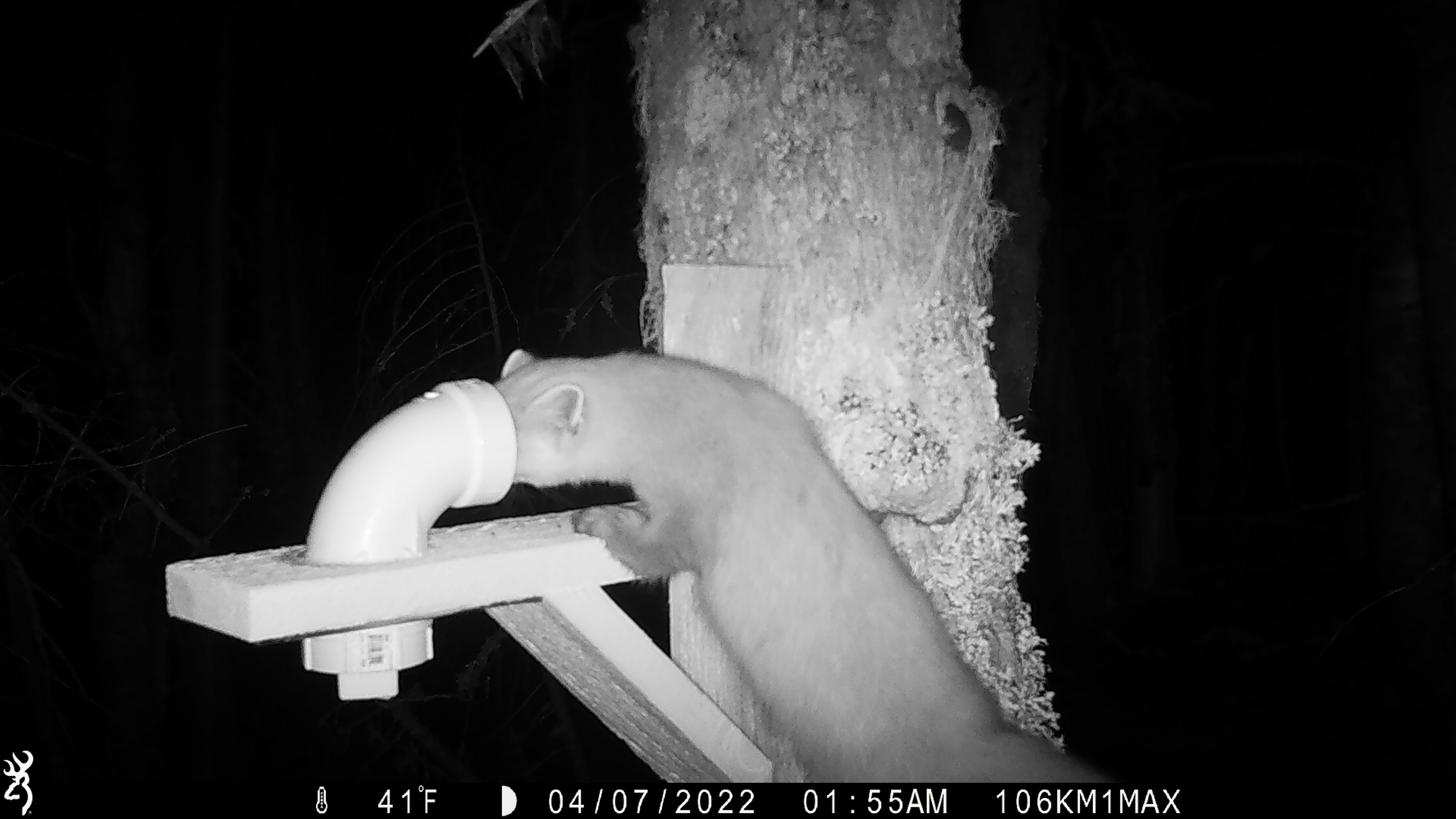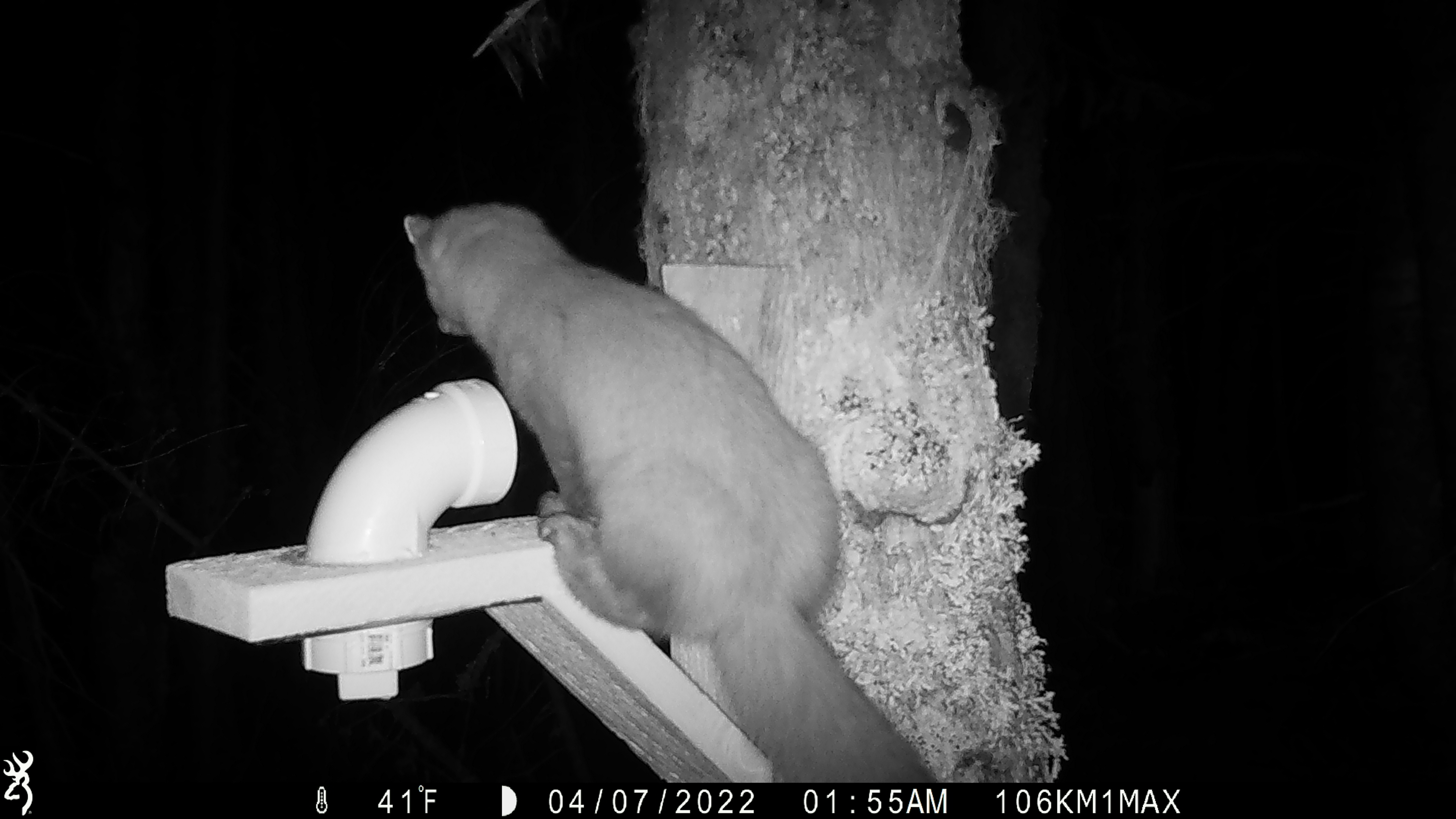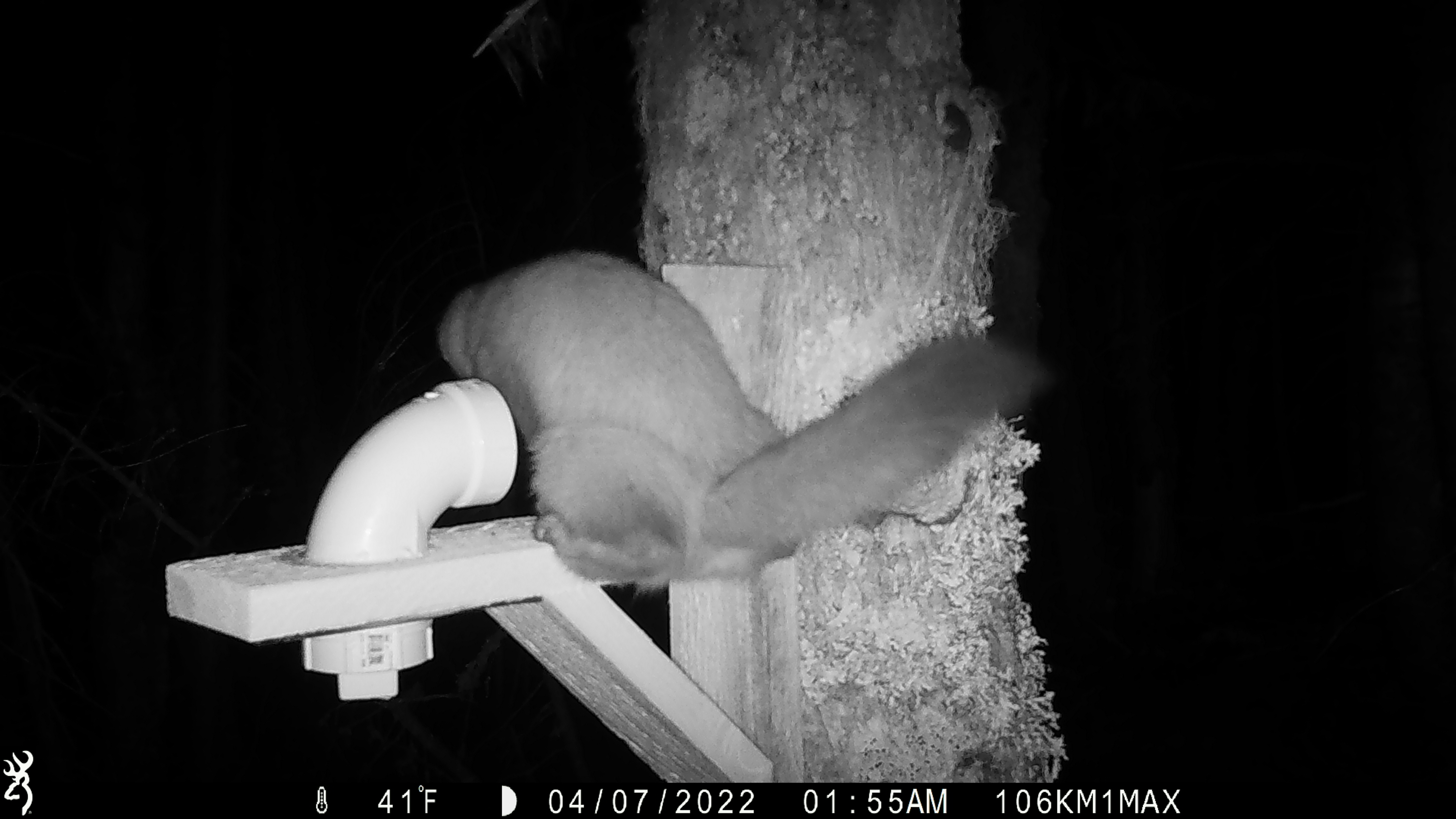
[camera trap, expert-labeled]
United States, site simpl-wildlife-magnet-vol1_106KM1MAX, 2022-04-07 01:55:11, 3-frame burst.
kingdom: Animalia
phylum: Chordata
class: Mammalia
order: Carnivora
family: Mustelidae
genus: Martes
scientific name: Martes americana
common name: american marten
American marten (Martes americana).